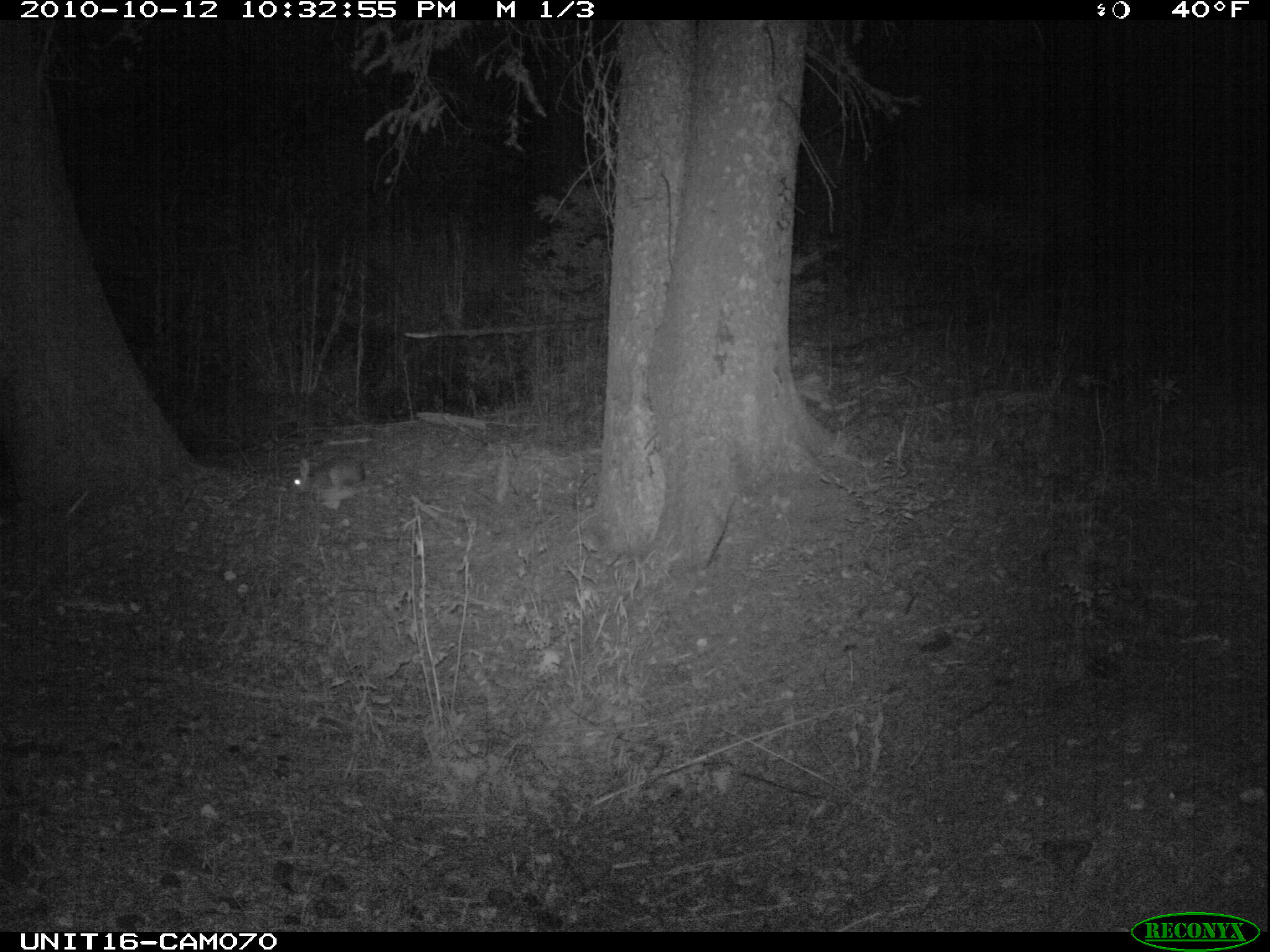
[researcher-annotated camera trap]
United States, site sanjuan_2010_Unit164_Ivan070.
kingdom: Animalia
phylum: Chordata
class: Mammalia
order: Lagomorpha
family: Leporidae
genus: Lepus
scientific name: Lepus americanus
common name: snowshoe hare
Lepus americanus (snowshoe hare).